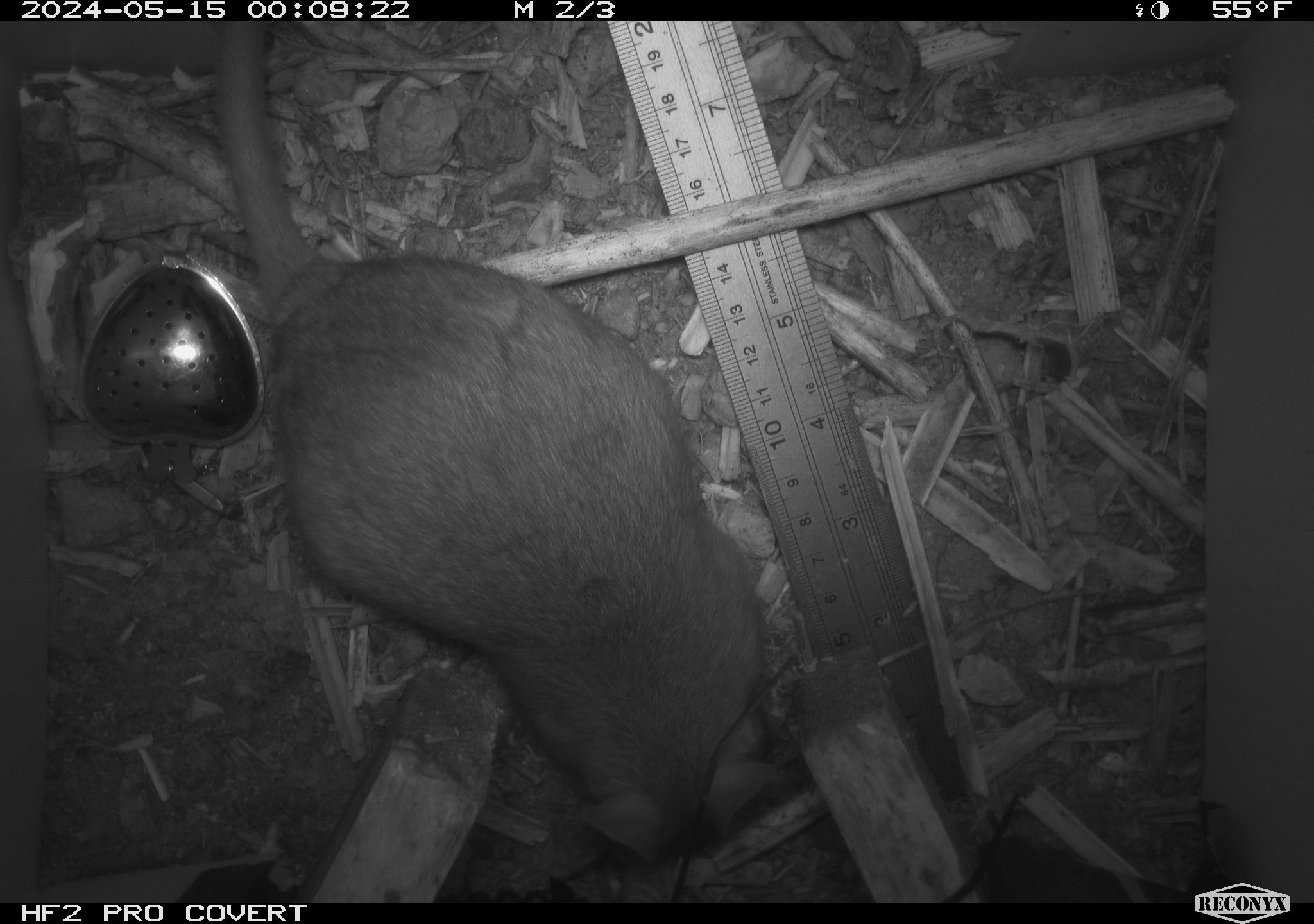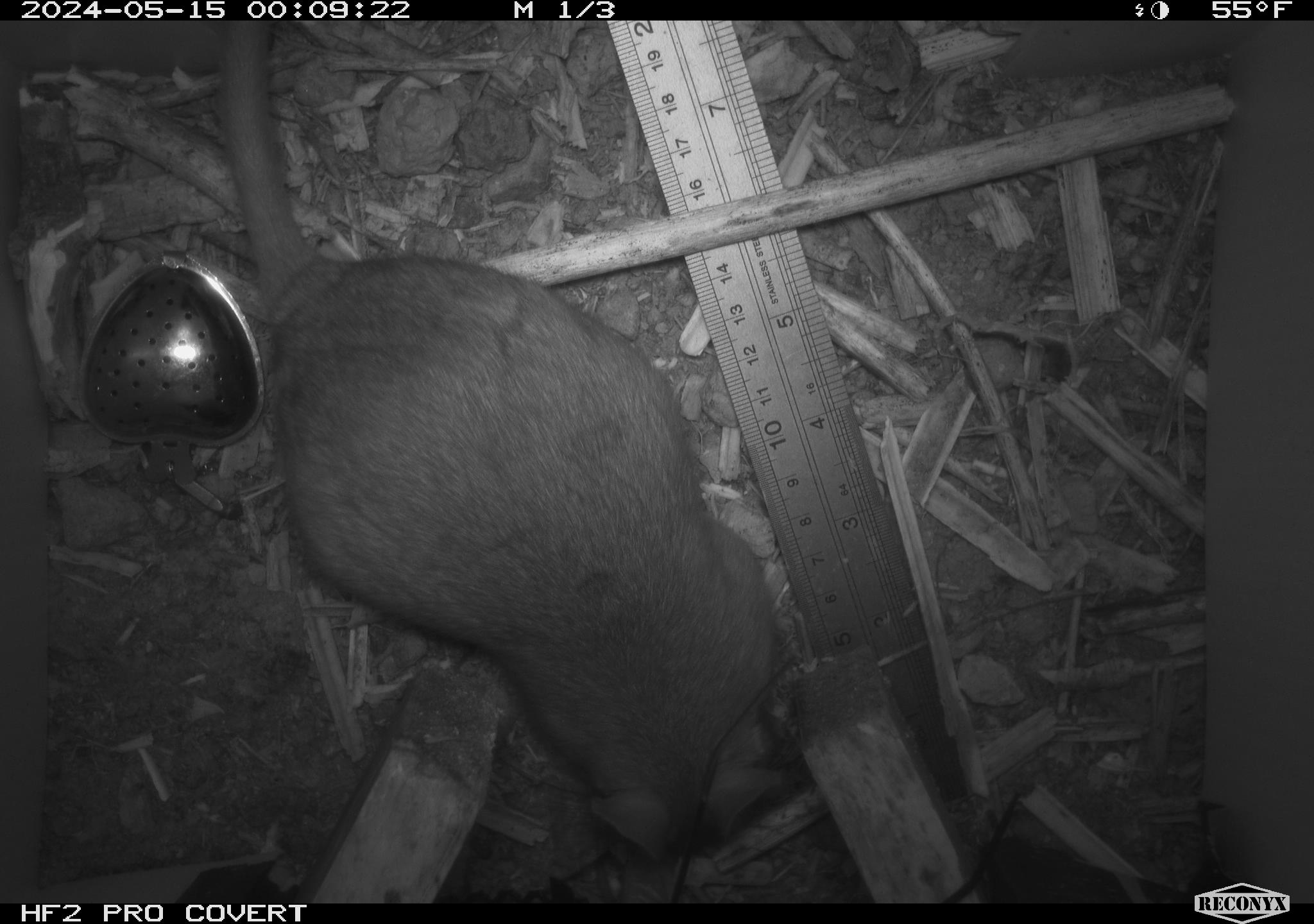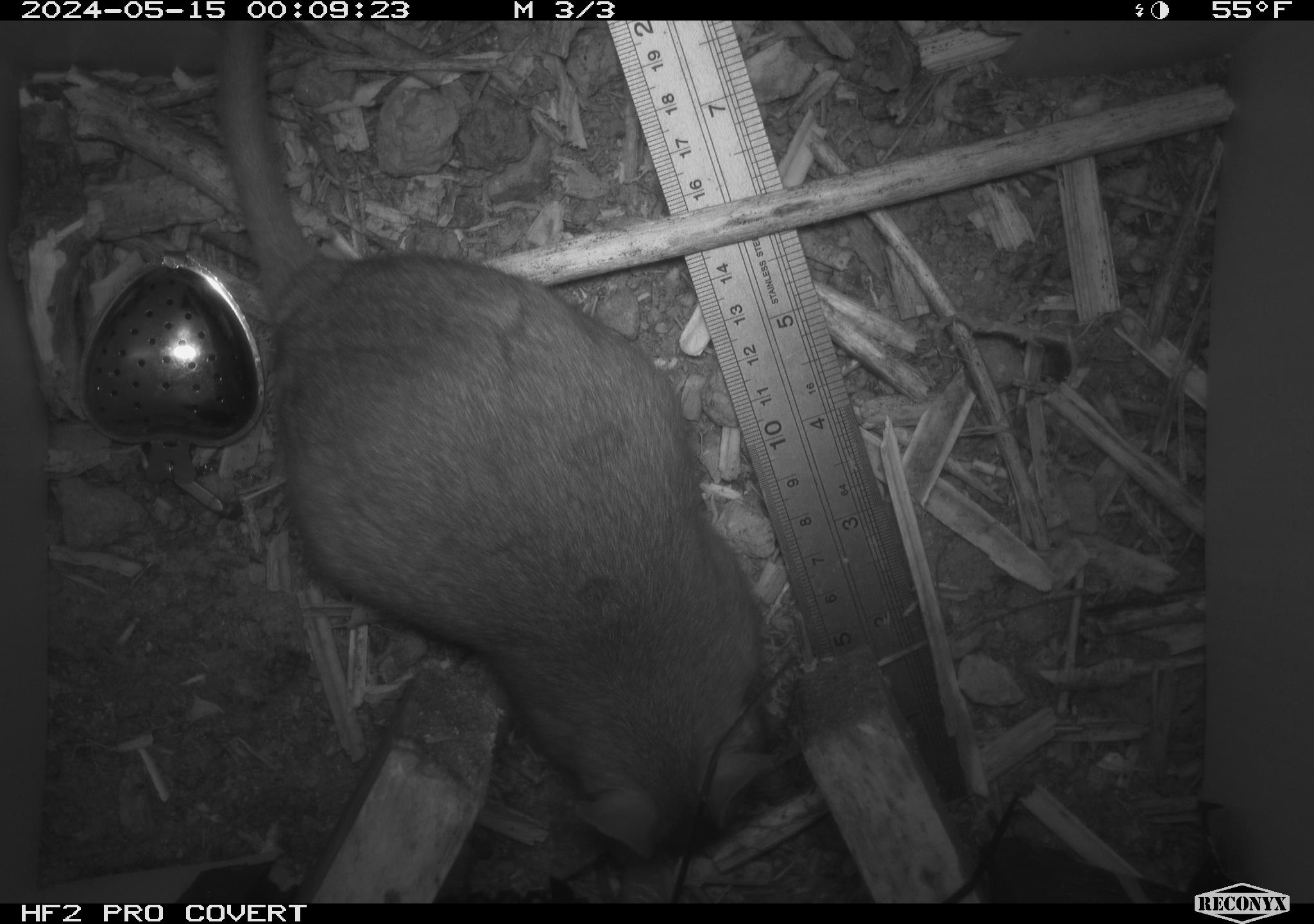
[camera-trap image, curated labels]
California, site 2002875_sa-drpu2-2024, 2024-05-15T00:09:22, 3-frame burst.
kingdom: Animalia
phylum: Chordata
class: Mammalia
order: Rodentia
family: Cricetidae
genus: Neotoma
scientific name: Neotoma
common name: pack rat or woodrat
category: neotoma species